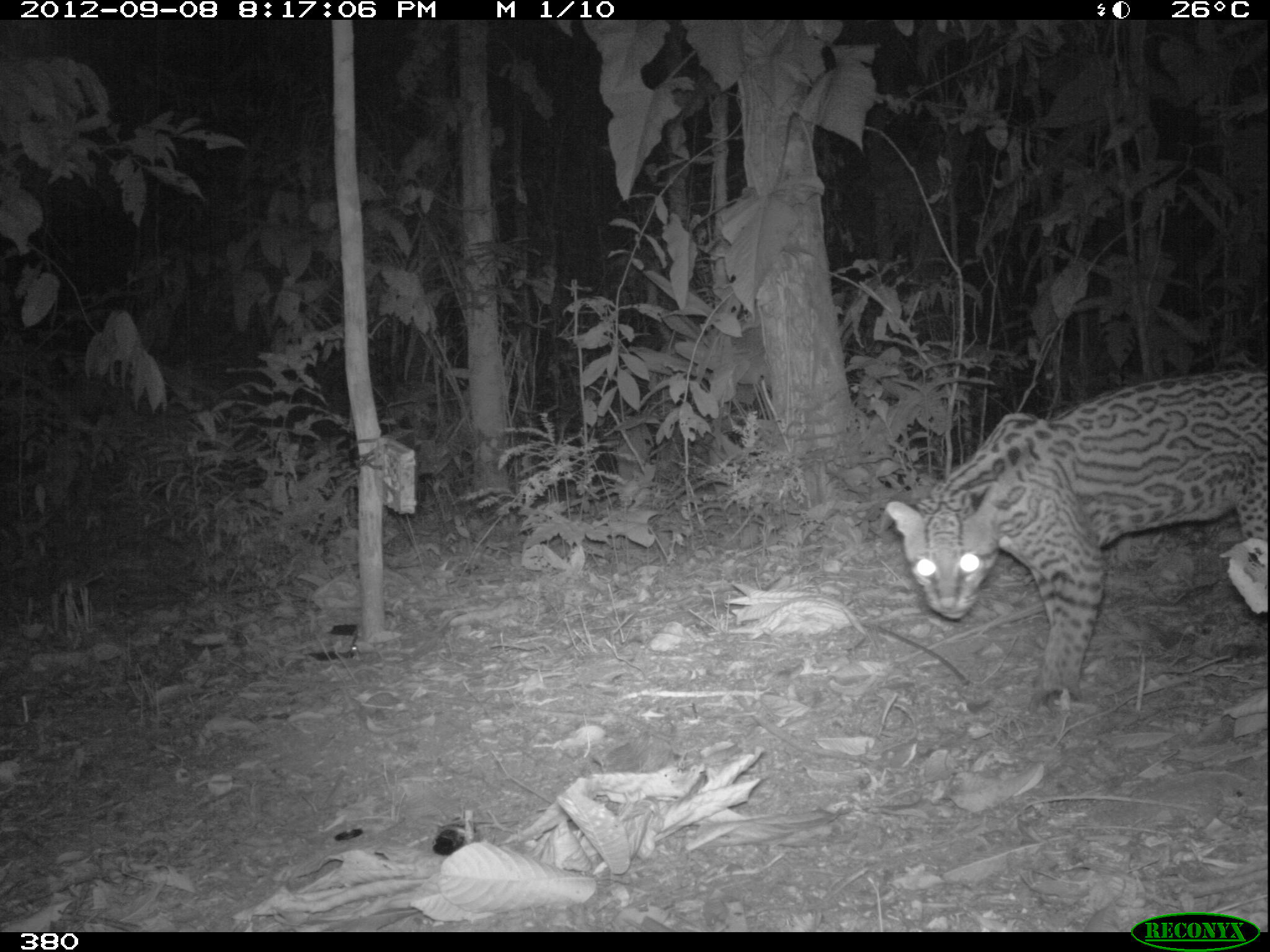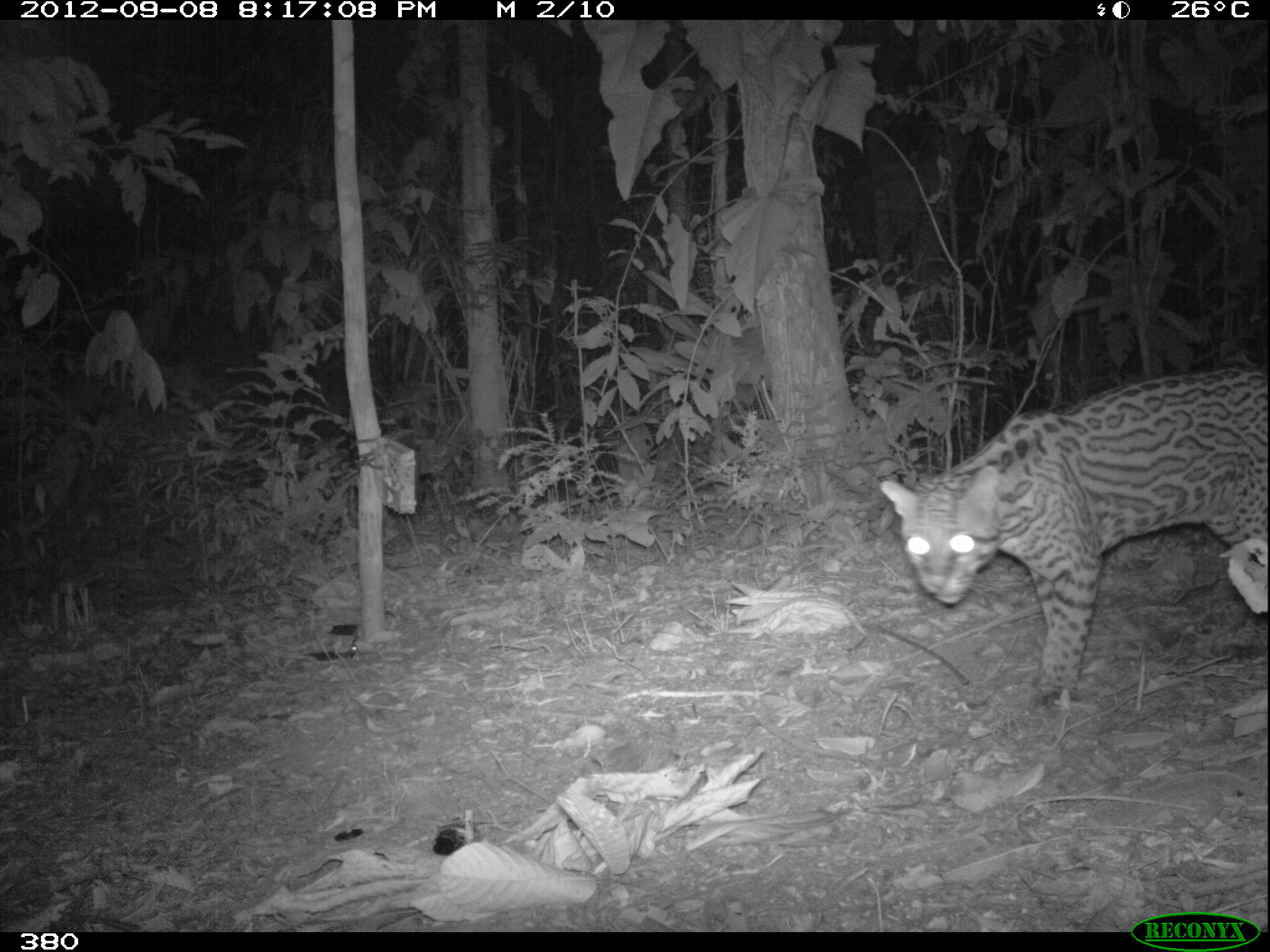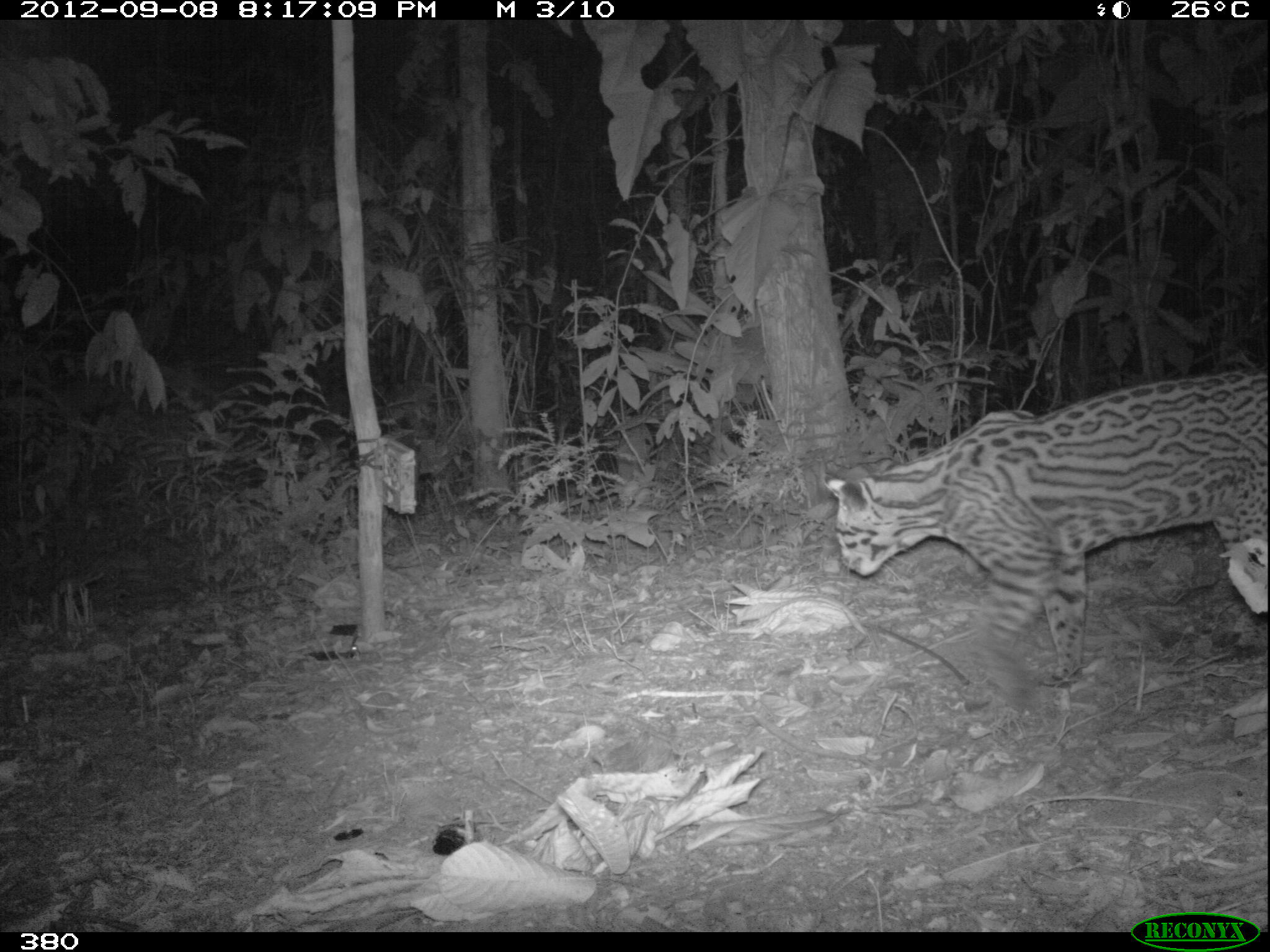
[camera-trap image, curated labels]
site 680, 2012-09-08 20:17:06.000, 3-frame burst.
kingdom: Animalia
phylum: Chordata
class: Mammalia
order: Carnivora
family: Felidae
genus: Leopardus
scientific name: Leopardus pardalis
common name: ocelot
Leopardus pardalis (ocelot).